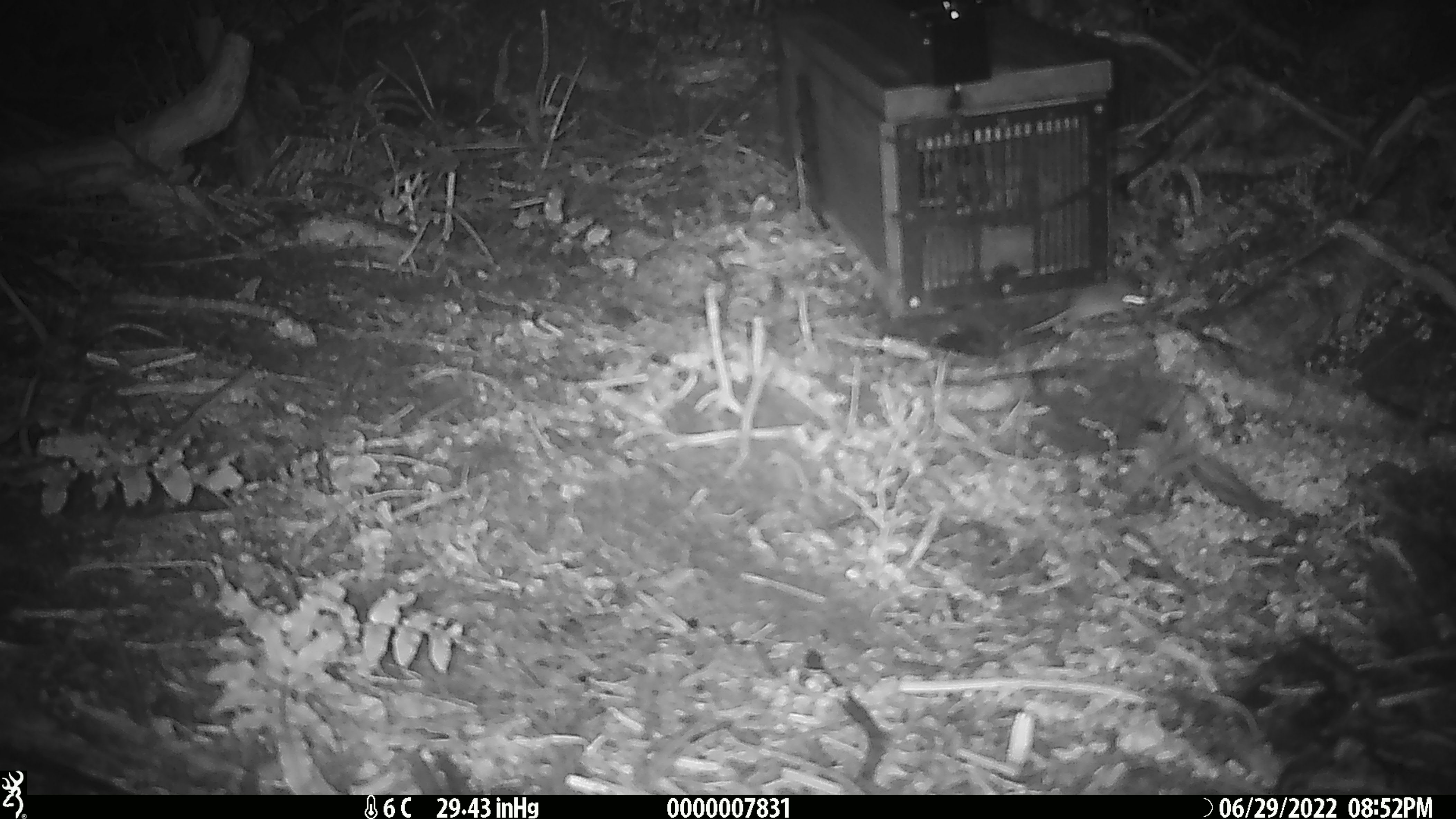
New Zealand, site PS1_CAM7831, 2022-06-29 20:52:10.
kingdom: Animalia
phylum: Chordata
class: Mammalia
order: Rodentia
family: Muridae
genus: Mus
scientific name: Mus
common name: mouse